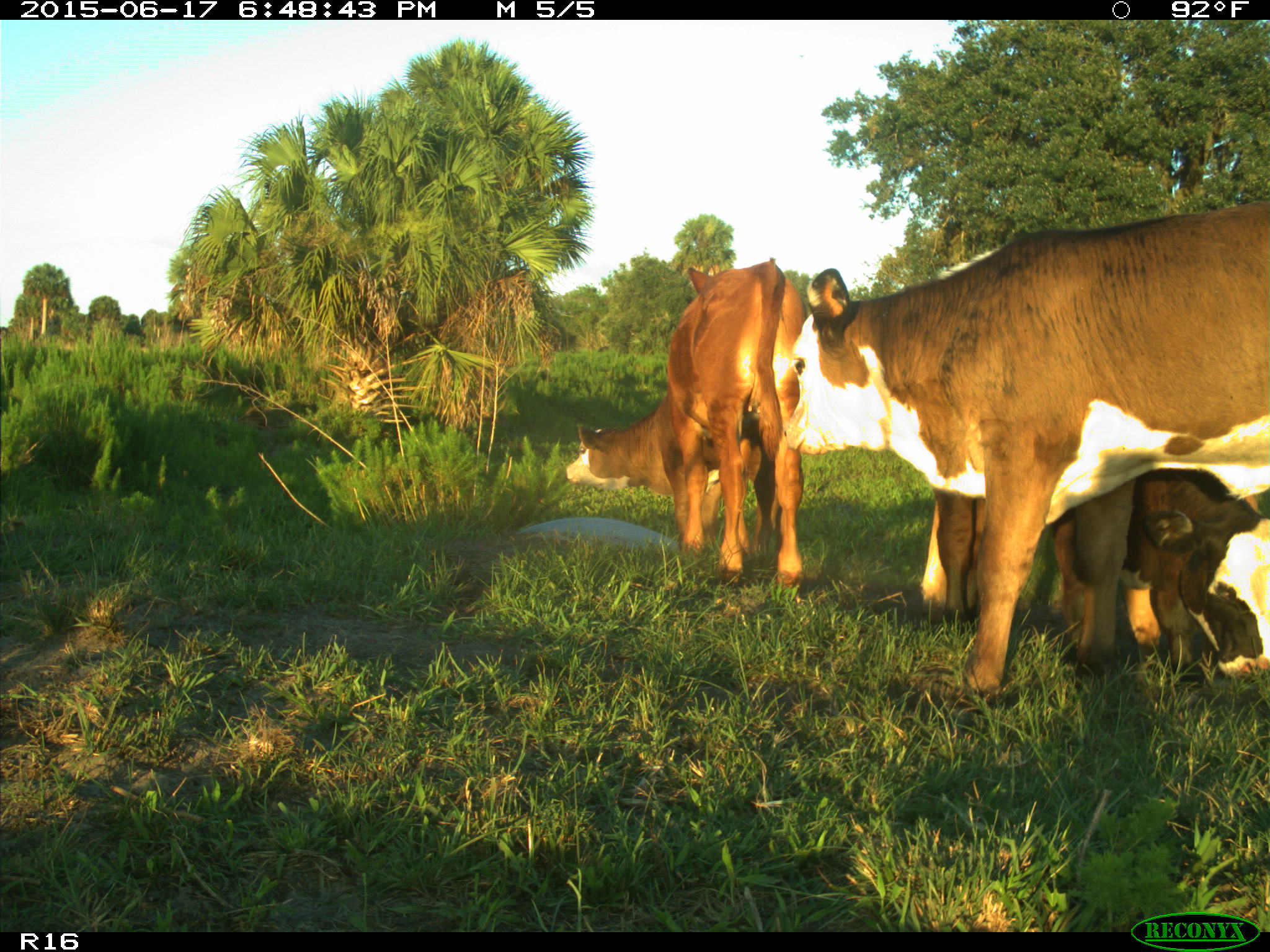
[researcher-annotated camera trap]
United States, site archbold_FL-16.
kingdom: Animalia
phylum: Chordata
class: Mammalia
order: Artiodactyla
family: Bovidae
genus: Bos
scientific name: Bos taurus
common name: domestic cow